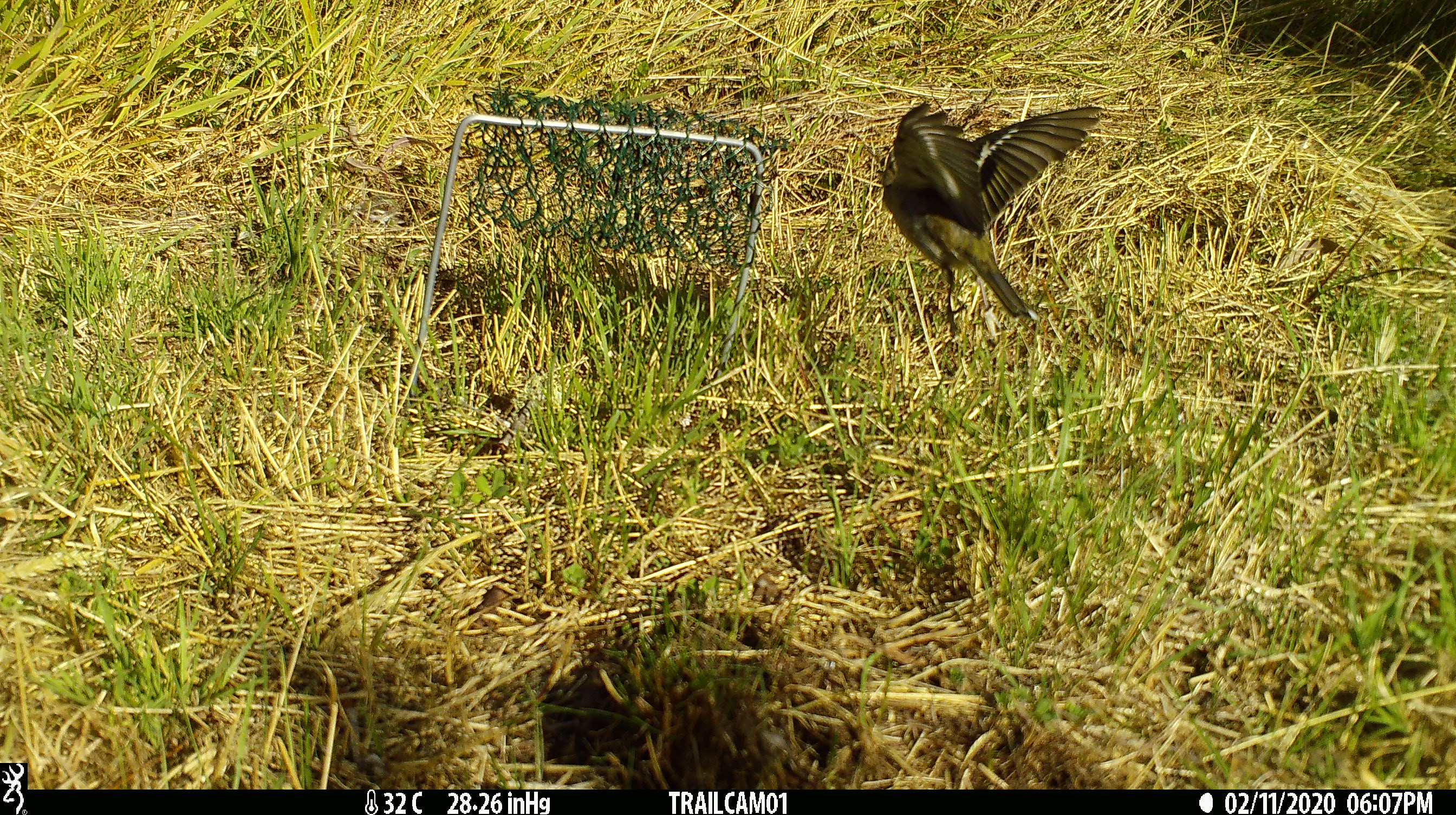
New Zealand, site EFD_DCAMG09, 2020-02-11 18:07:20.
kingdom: Animalia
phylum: Chordata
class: Aves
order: Passeriformes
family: Fringillidae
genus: Fringilla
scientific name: Fringilla coelebs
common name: common chaffinch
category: chaffinch